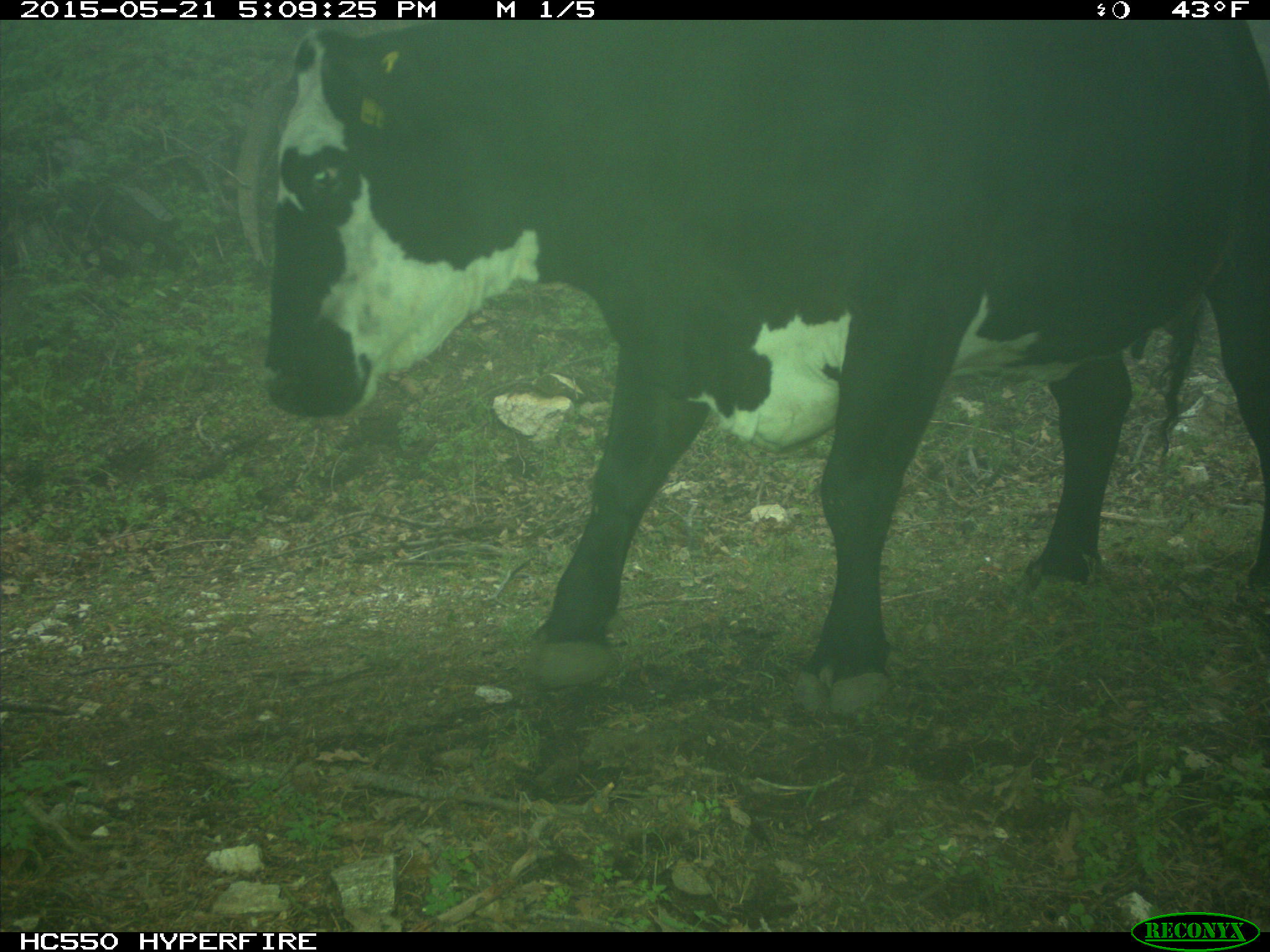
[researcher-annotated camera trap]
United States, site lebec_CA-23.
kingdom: Animalia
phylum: Chordata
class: Mammalia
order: Artiodactyla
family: Bovidae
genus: Bos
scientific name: Bos taurus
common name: domestic cow